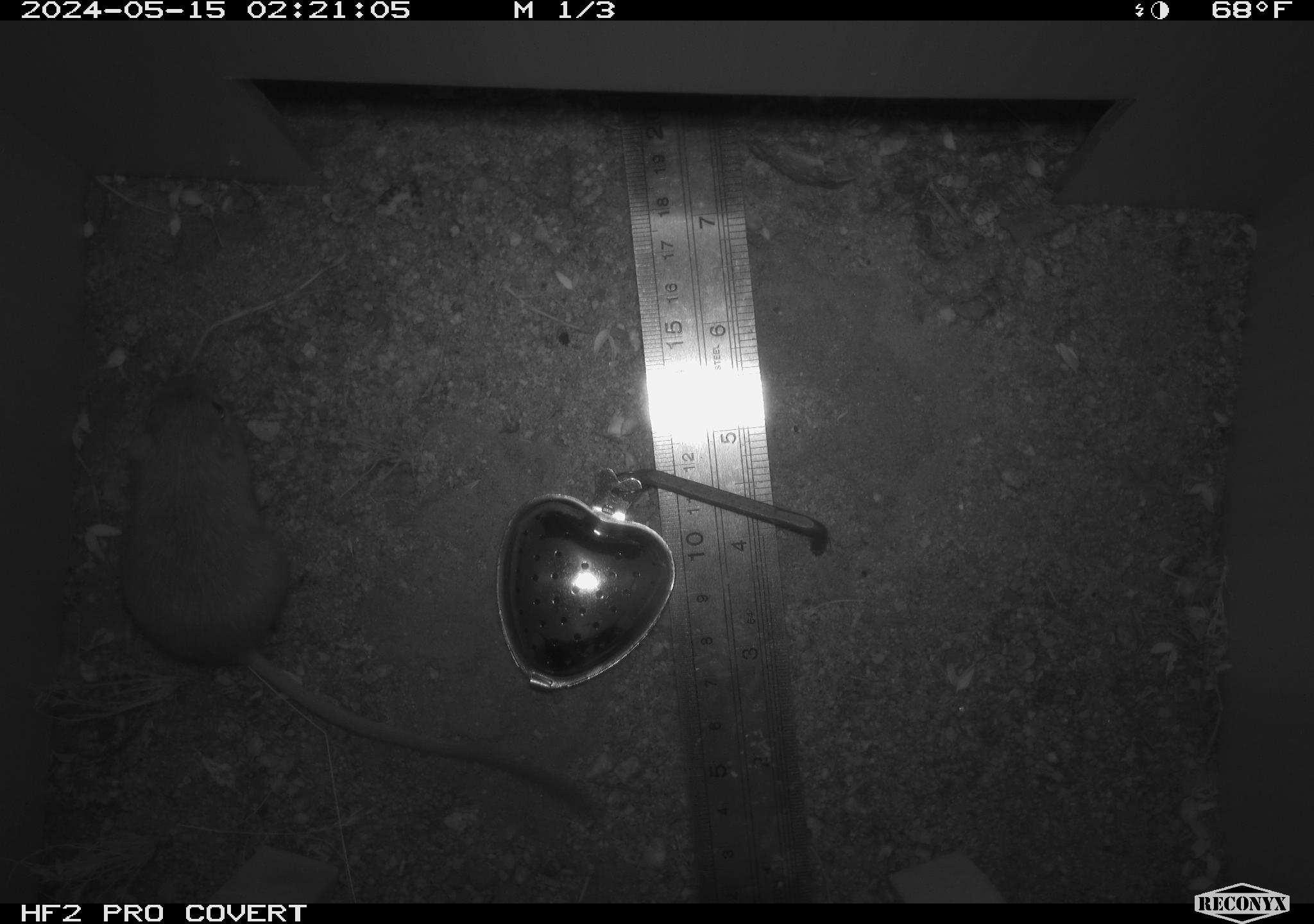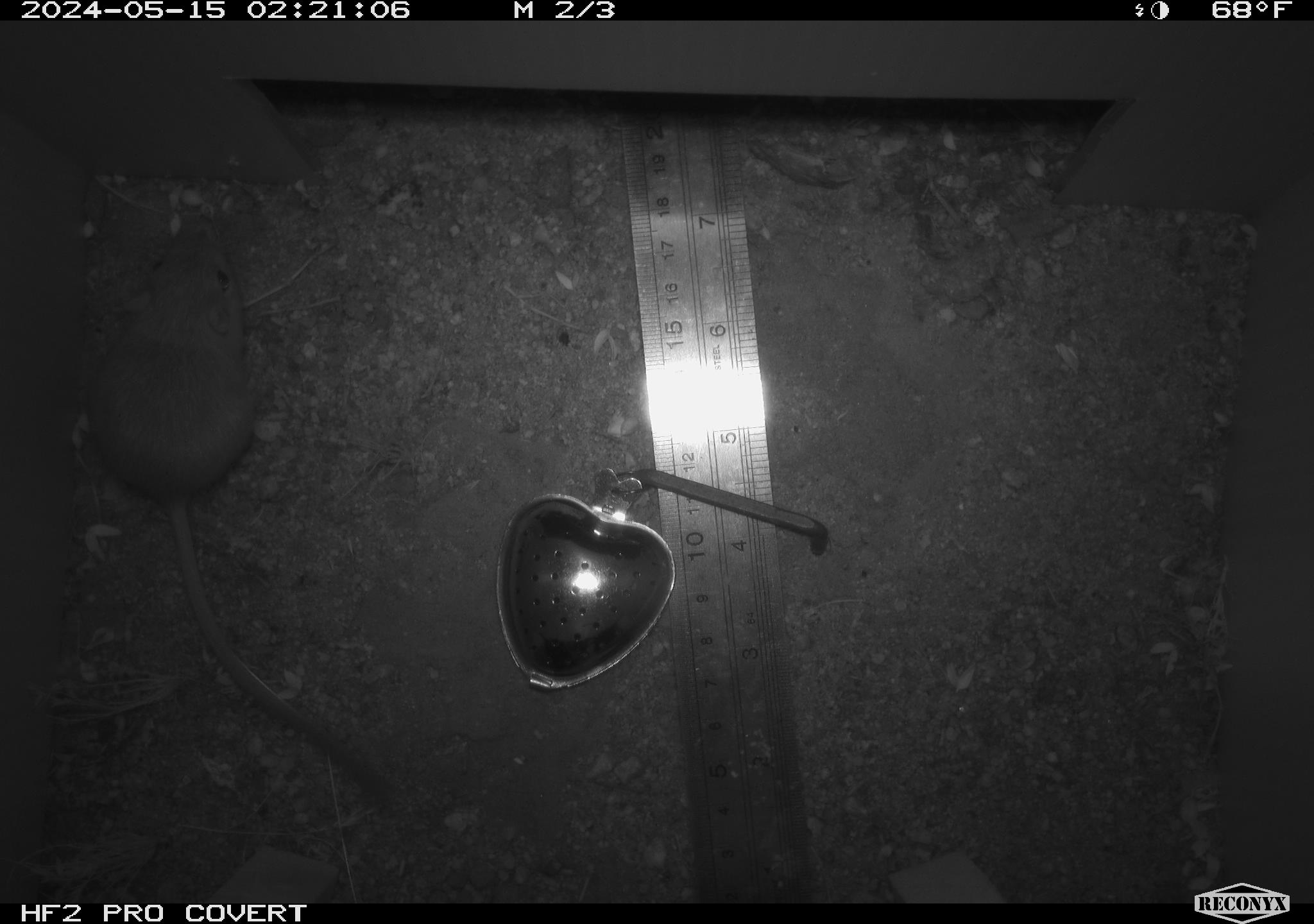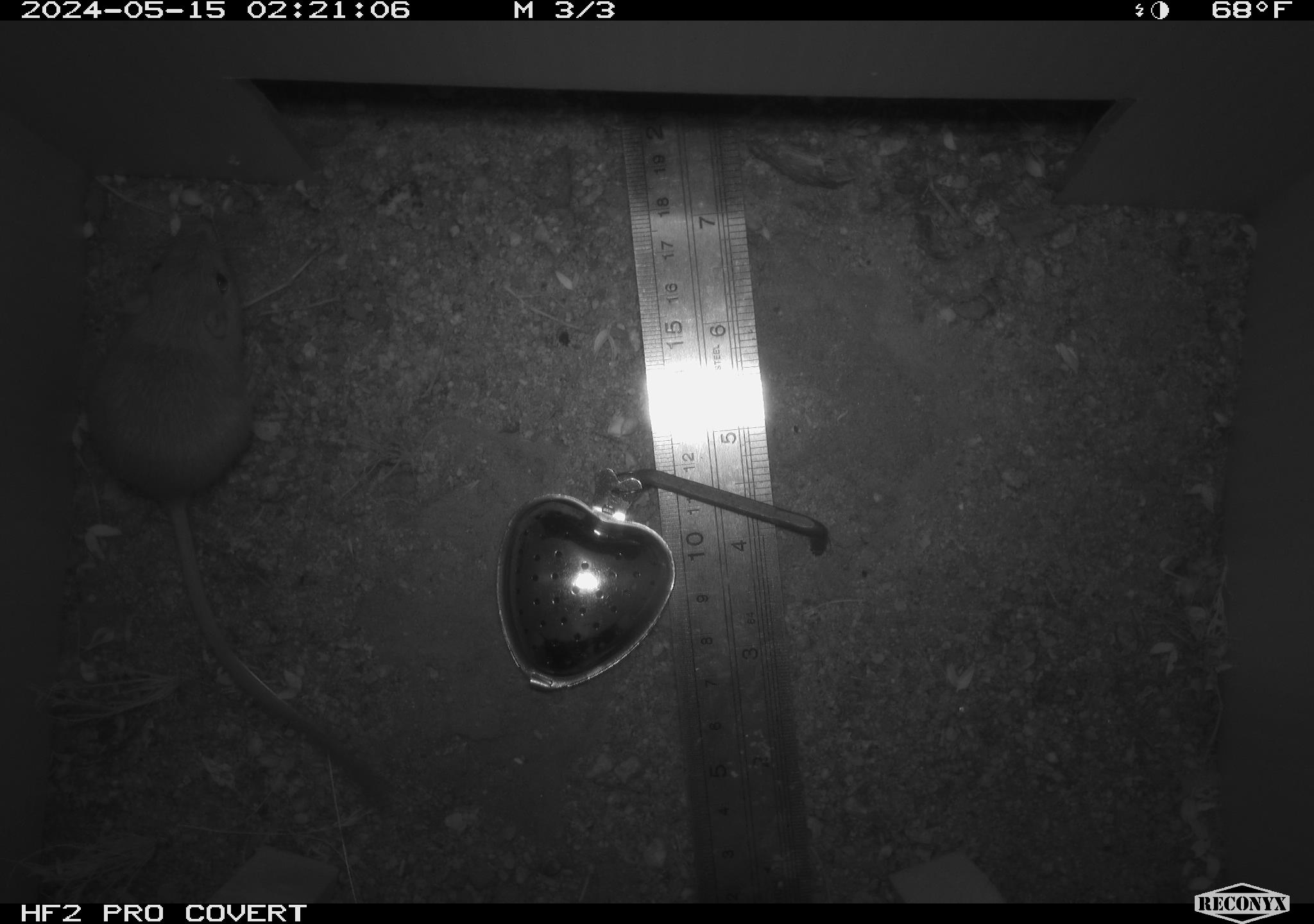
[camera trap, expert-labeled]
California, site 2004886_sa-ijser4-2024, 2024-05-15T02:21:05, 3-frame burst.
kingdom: Animalia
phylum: Chordata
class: Mammalia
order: Rodentia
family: Heteromyidae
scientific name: Heteromyidae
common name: kangaroo rats and pocket mice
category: heteromyidae family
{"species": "heteromyidae family (kangaroo rats and pocket mice) (Heteromyidae)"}